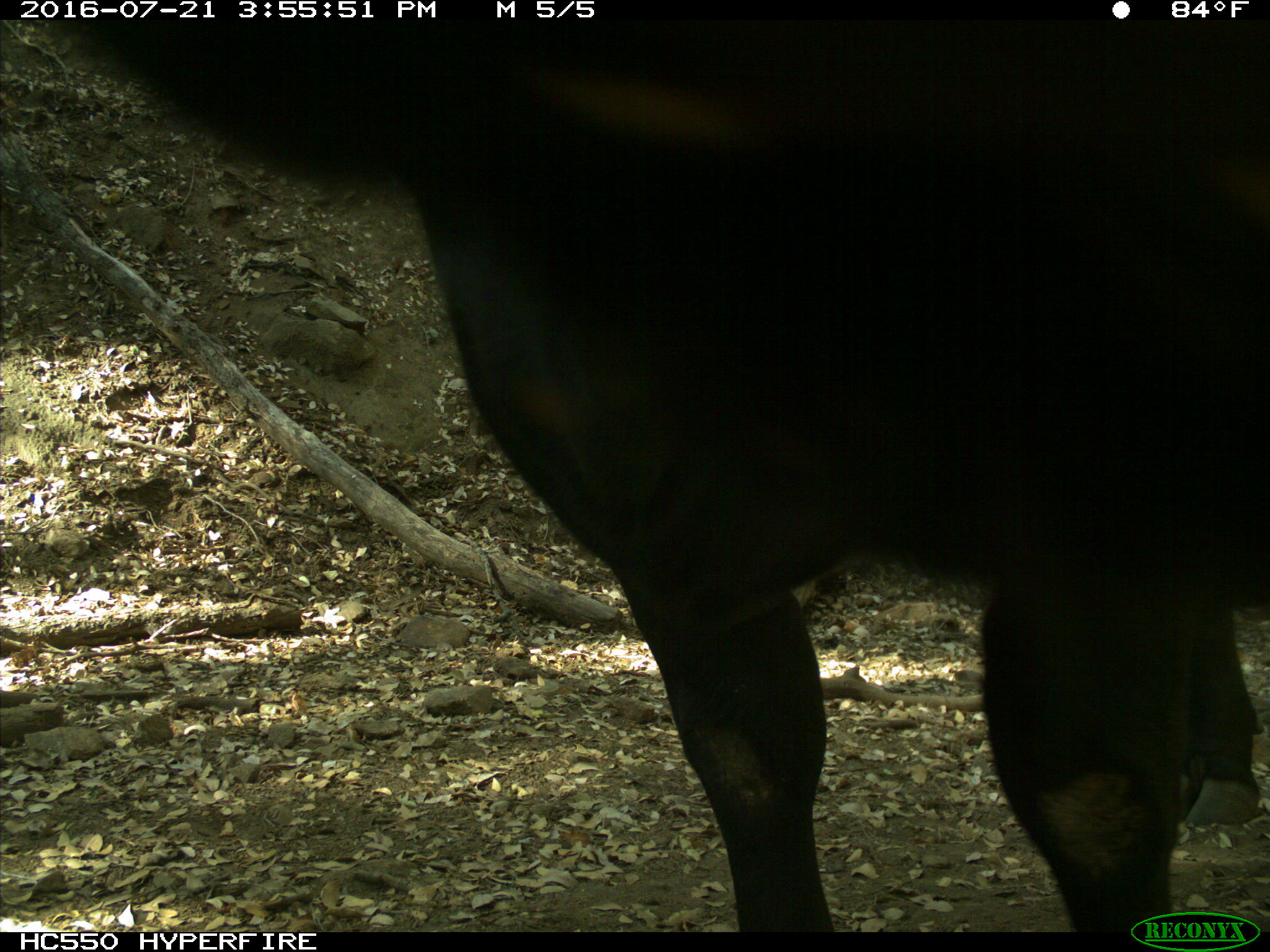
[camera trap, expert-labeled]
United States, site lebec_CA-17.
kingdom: Animalia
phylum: Chordata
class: Mammalia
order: Artiodactyla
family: Bovidae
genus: Bos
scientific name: Bos taurus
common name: domestic cow